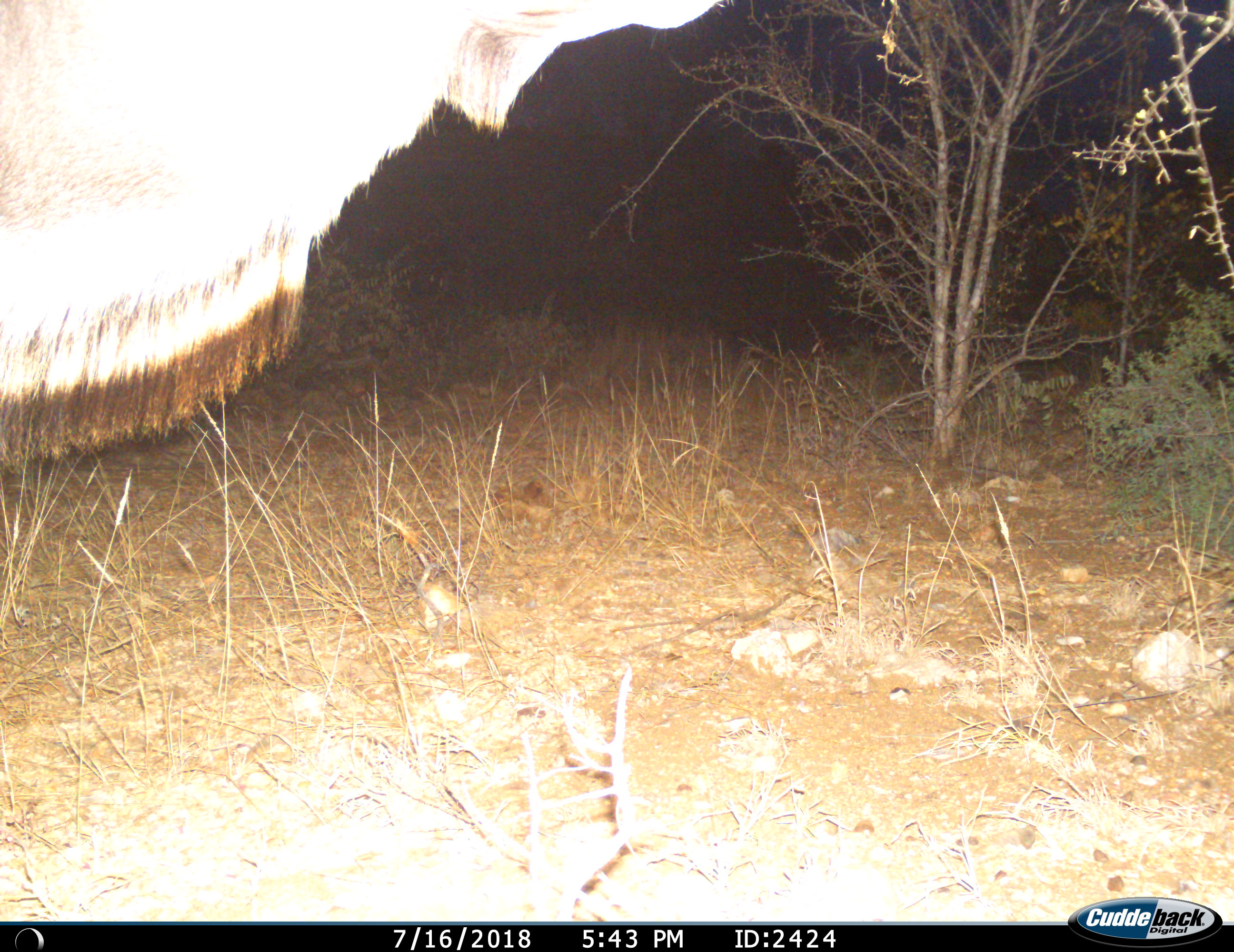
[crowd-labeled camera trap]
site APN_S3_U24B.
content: unidentified animal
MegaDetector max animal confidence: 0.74